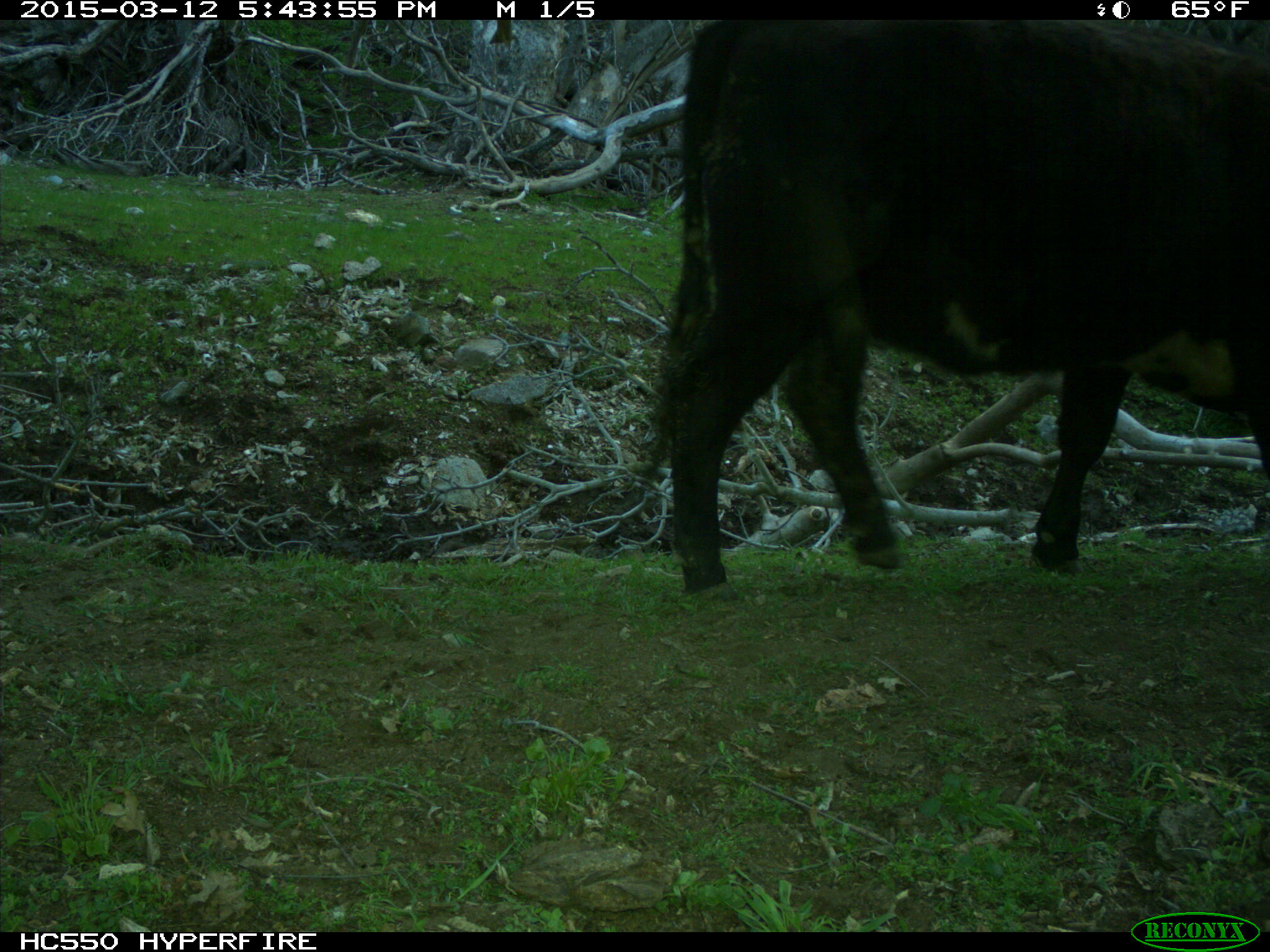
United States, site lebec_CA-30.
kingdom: Animalia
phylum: Chordata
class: Mammalia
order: Artiodactyla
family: Bovidae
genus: Bos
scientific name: Bos taurus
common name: domestic cow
Bos taurus (domestic cow).